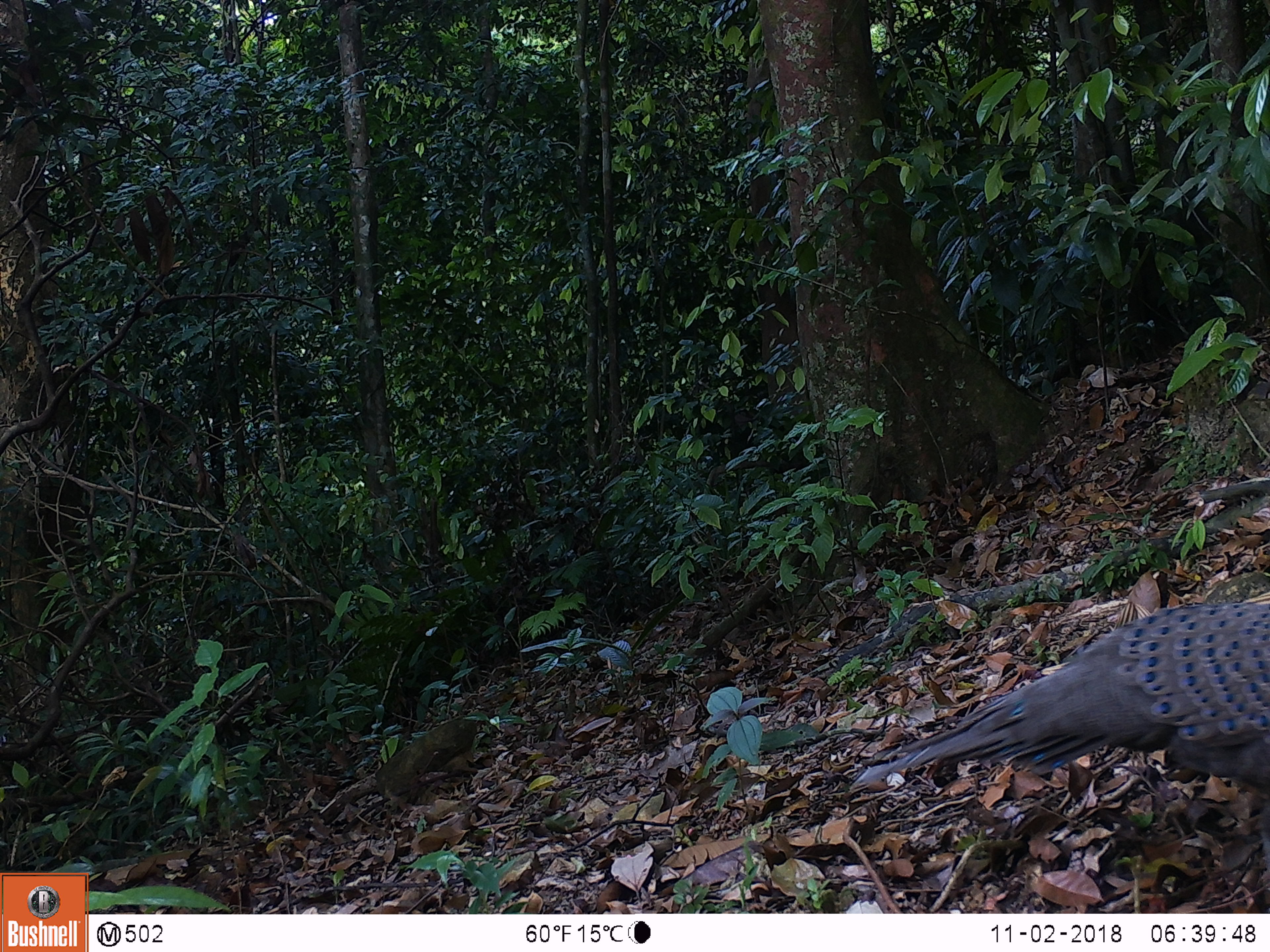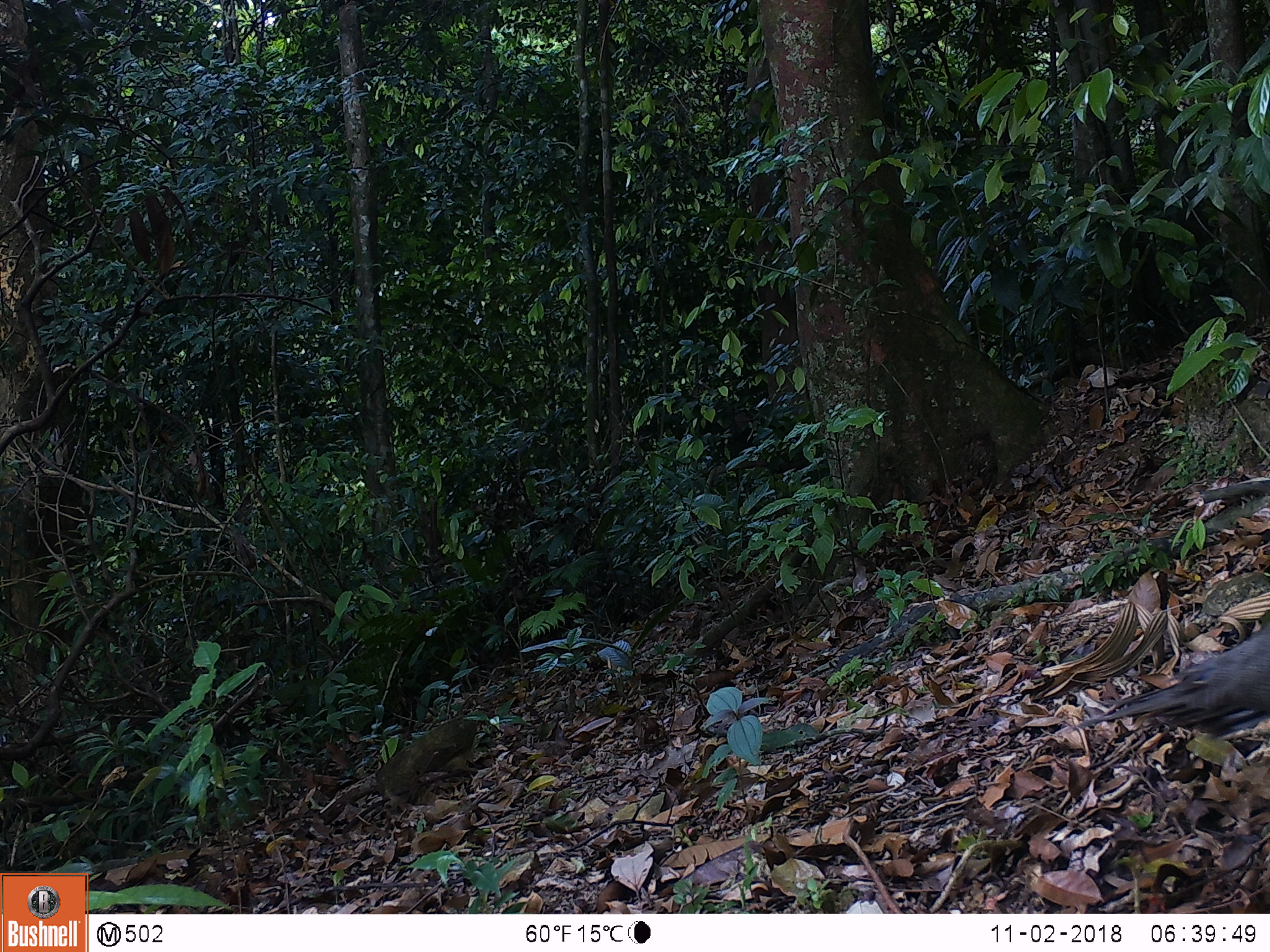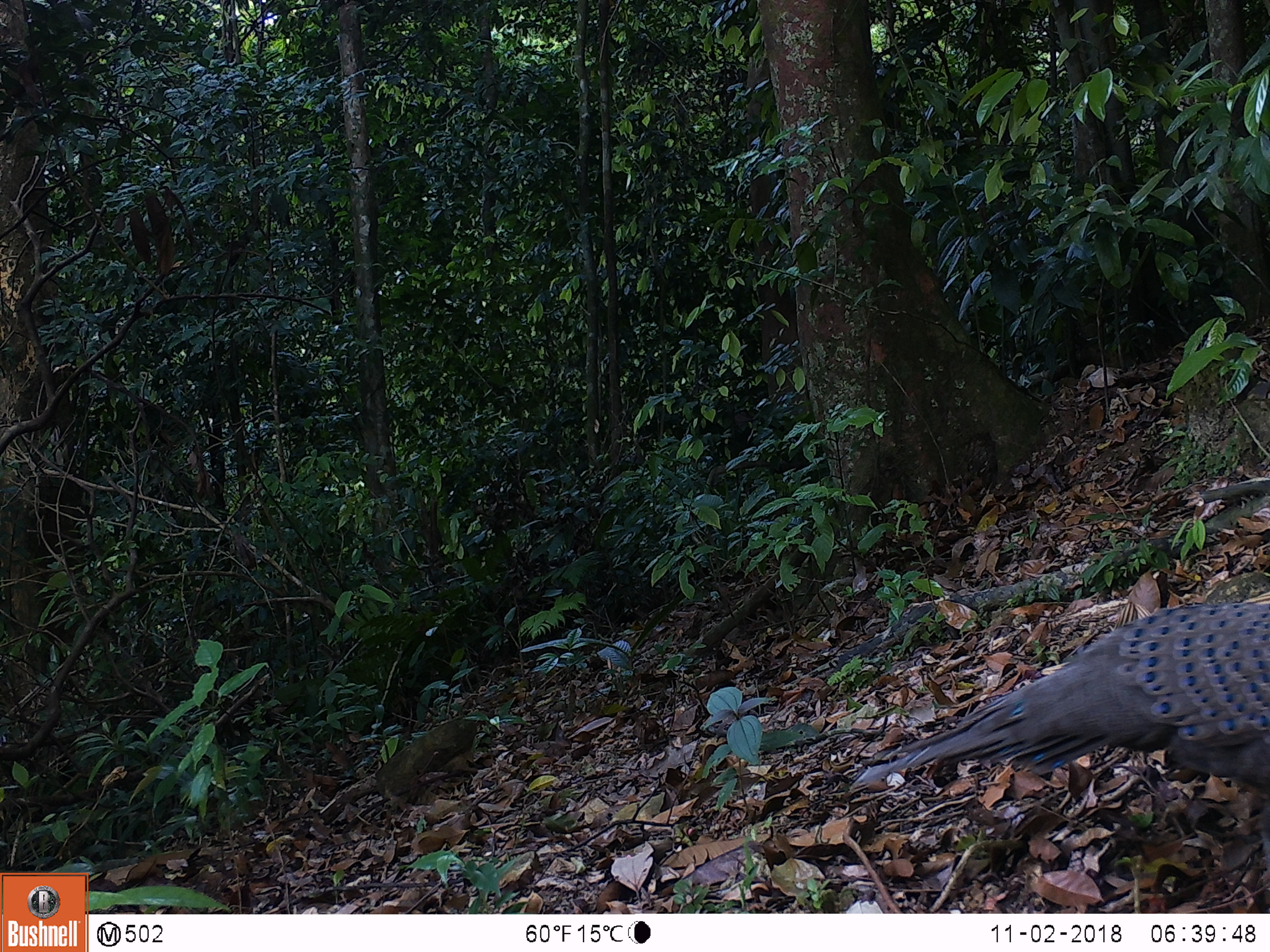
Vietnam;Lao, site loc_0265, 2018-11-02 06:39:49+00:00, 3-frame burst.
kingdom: Animalia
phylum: Chordata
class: Aves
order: Galliformes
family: Phasianidae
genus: Polyplectron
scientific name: Polyplectron bicalcaratum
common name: gray peacock-pheasant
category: grey peacock pheasant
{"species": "grey peacock pheasant (gray peacock-pheasant) (Polyplectron bicalcaratum)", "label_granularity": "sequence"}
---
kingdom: Animalia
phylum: Chordata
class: Aves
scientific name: Aves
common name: bird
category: unidentified bird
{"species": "unidentified bird (bird) (Aves)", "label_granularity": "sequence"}